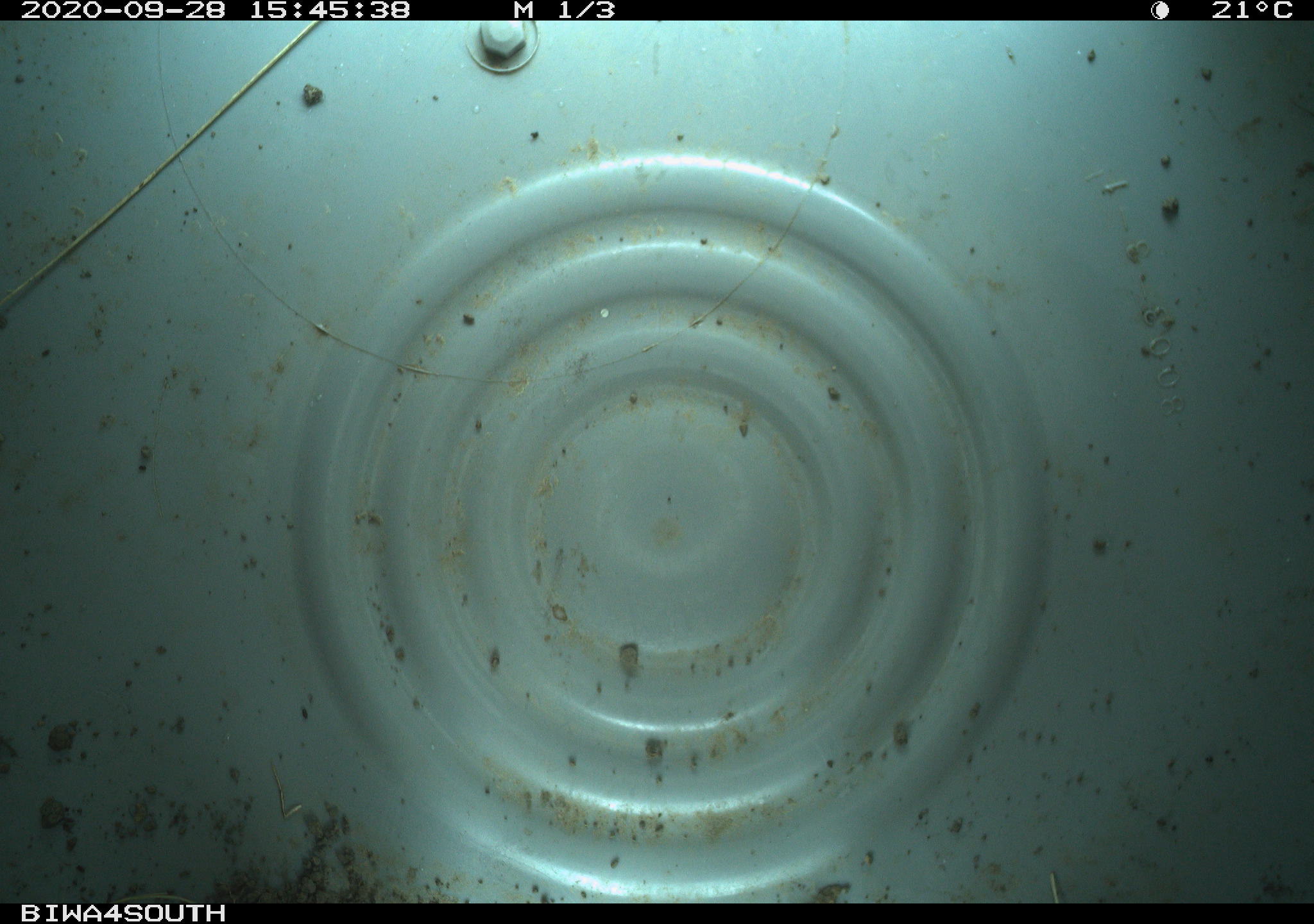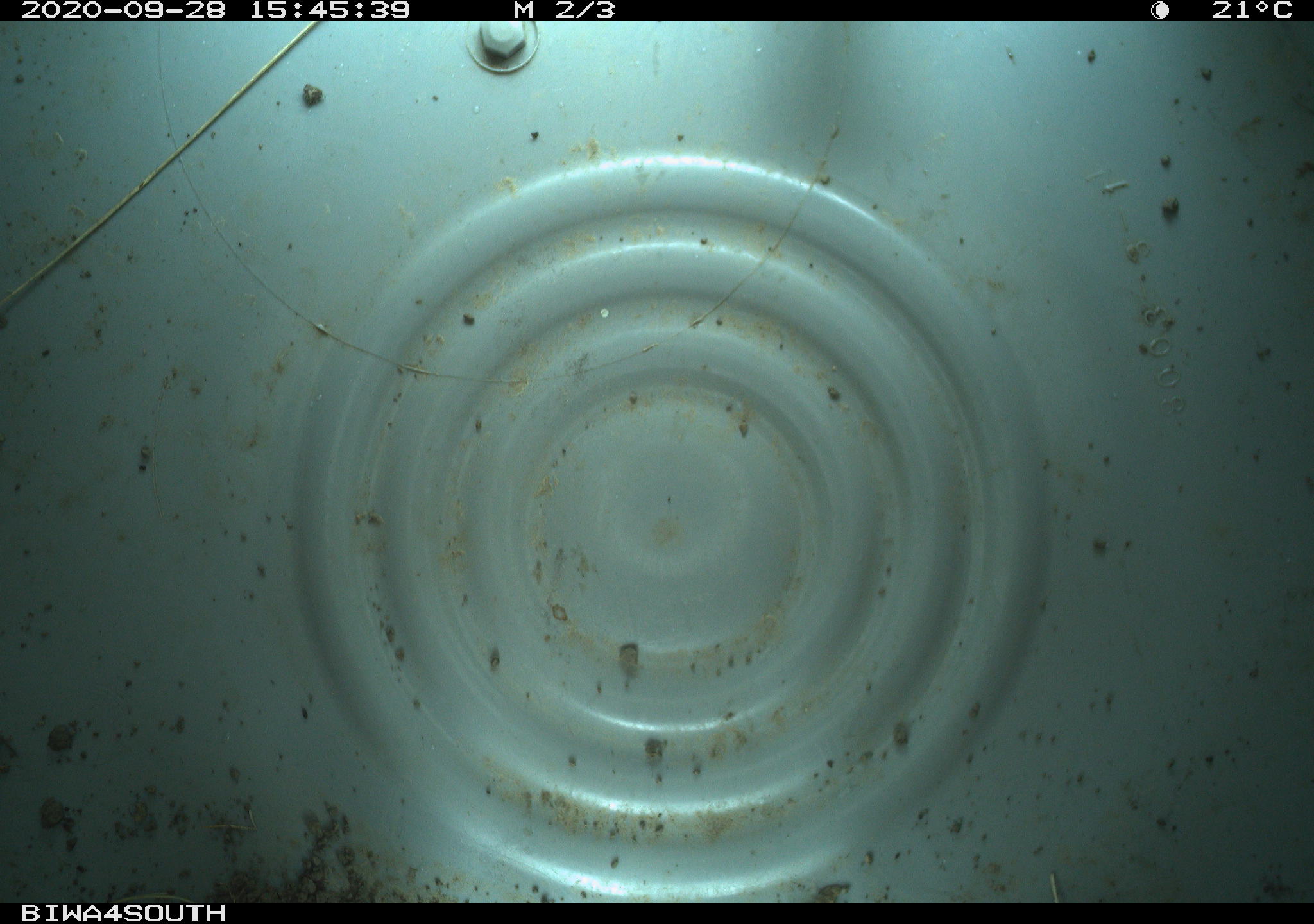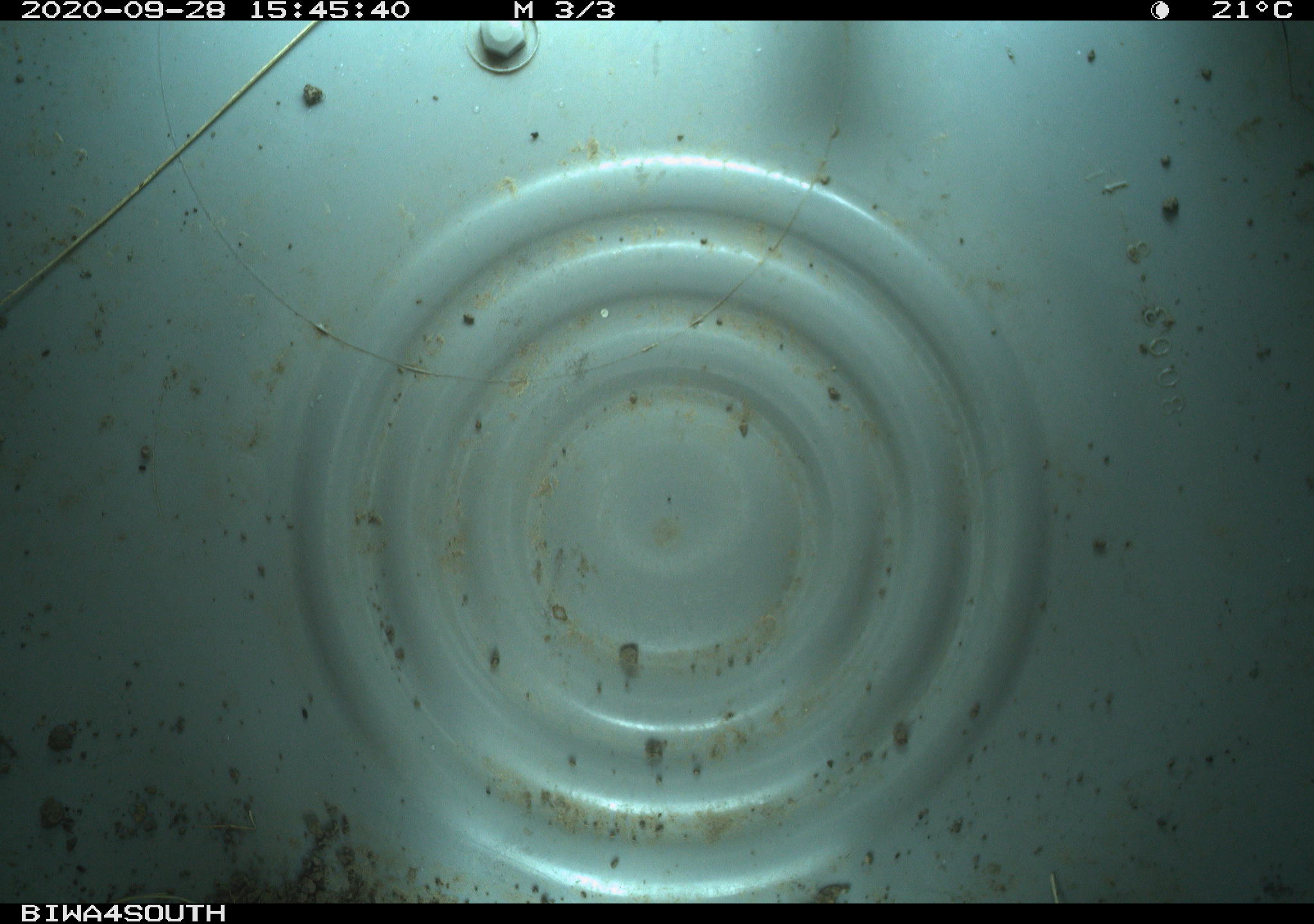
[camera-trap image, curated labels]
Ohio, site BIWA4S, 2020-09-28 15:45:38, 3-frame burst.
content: no animal present